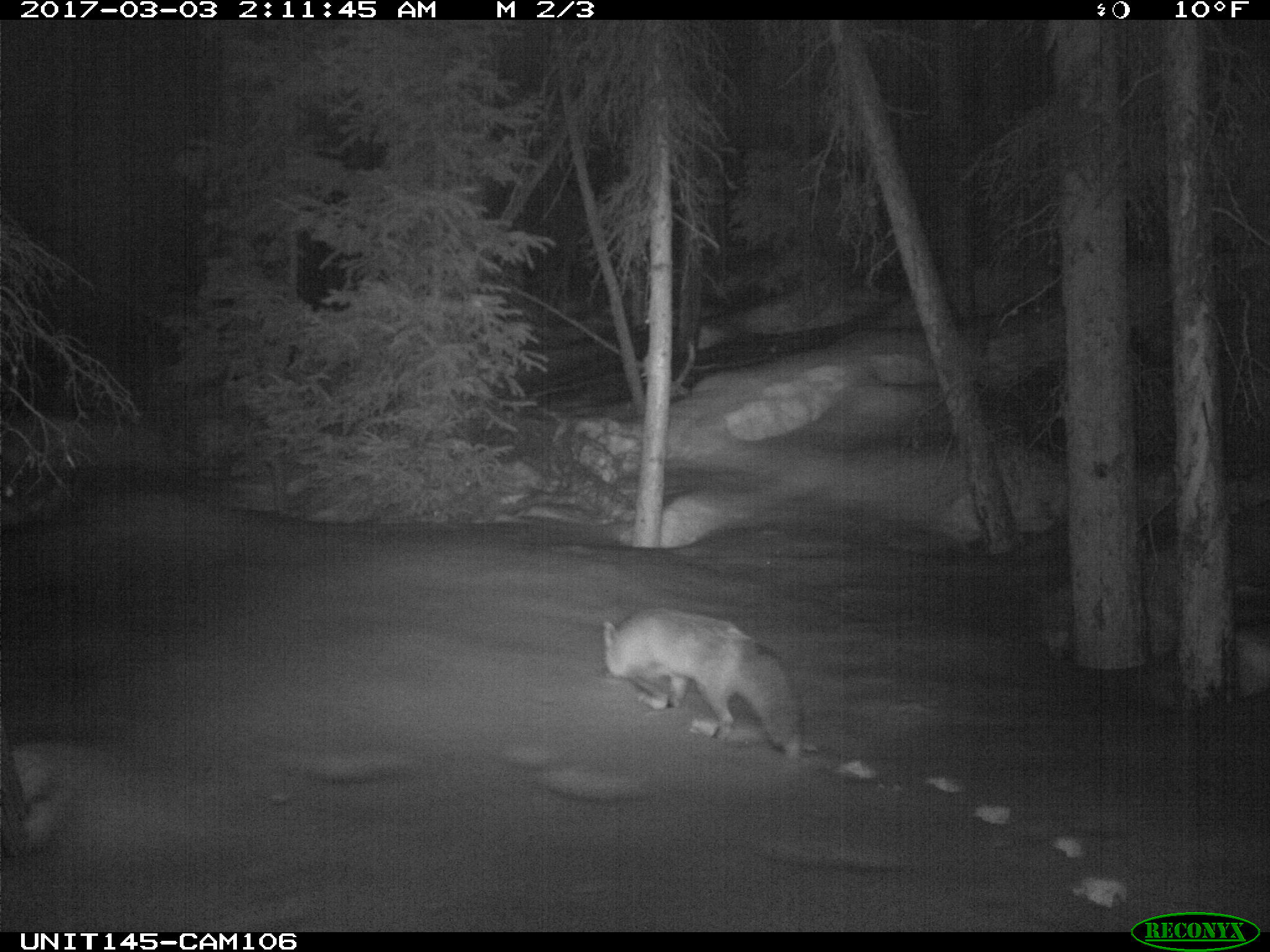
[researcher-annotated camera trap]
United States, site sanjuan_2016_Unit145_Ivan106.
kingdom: Animalia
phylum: Chordata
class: Mammalia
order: Carnivora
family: Canidae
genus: Vulpes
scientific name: Vulpes vulpes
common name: red fox